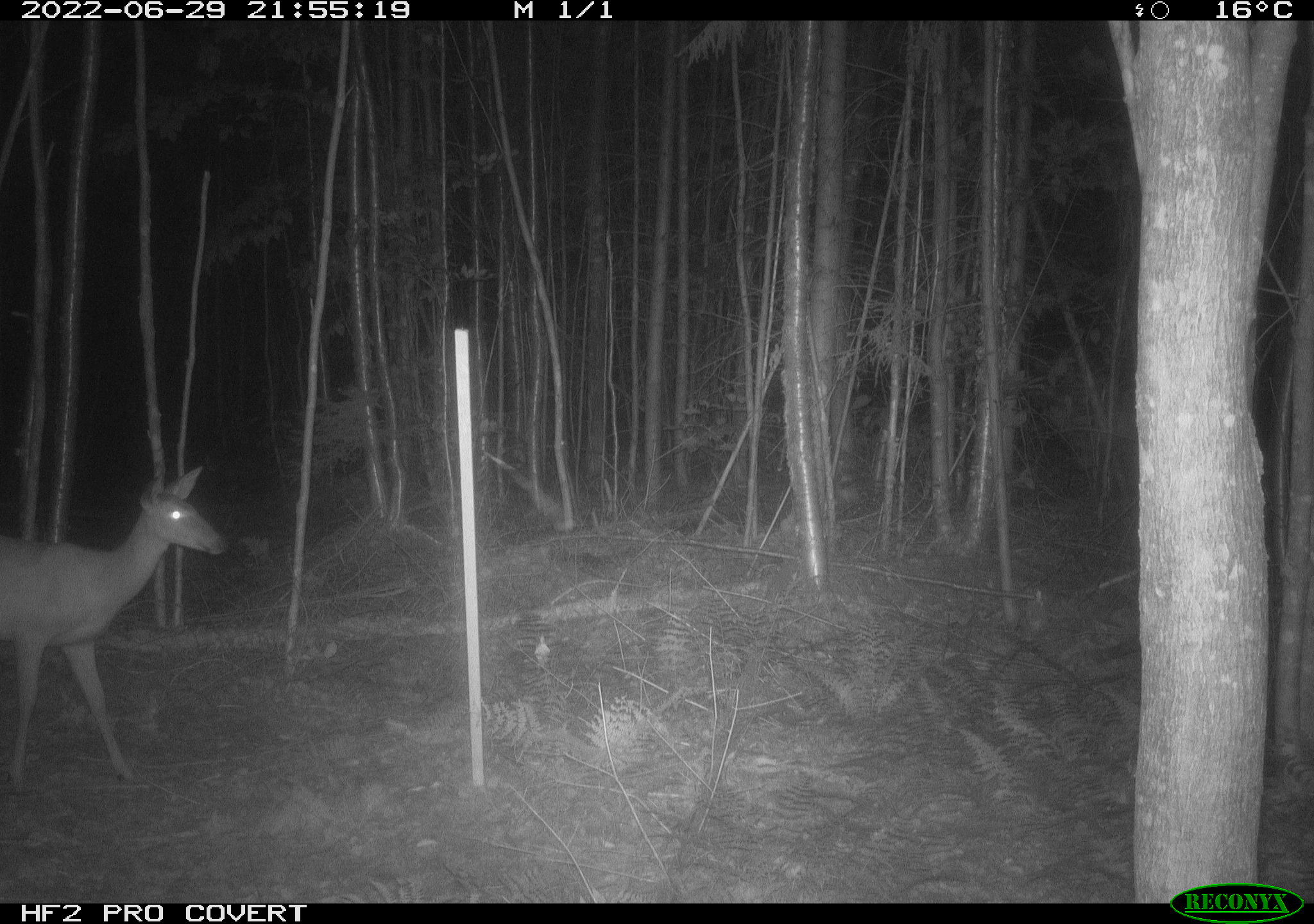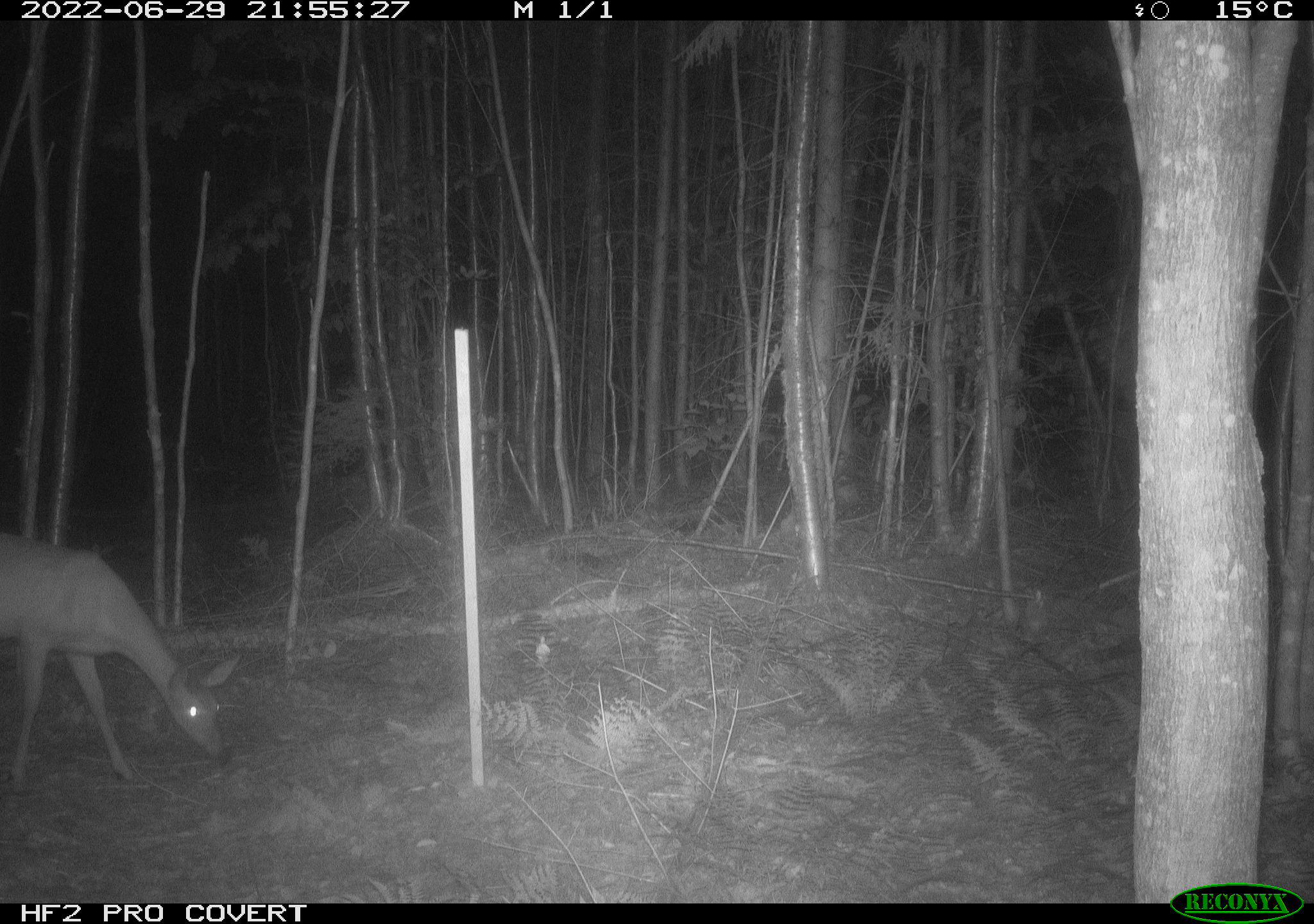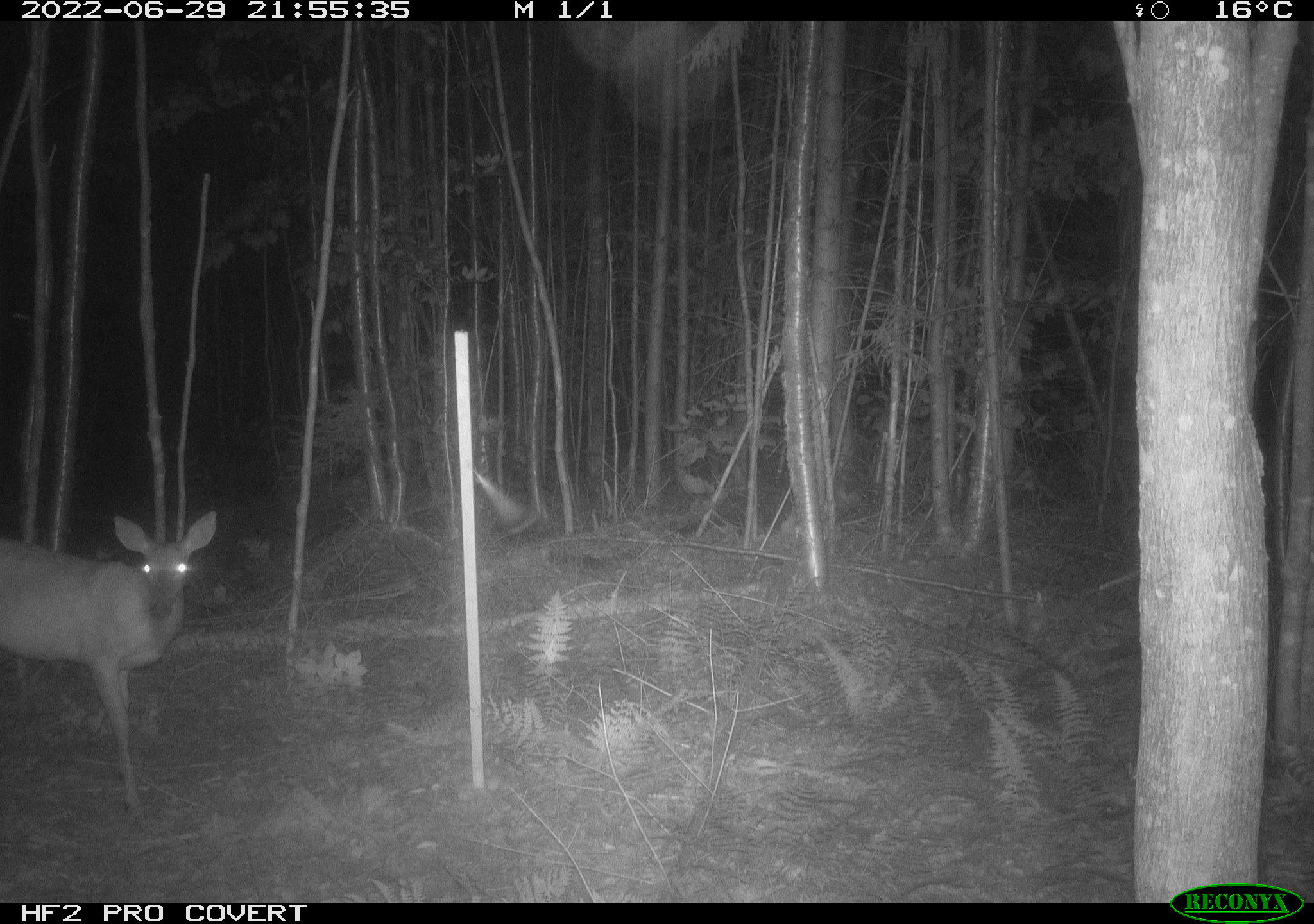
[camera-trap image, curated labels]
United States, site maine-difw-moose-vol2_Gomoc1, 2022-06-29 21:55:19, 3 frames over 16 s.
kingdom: Animalia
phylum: Chordata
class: Mammalia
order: Artiodactyla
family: Cervidae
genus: Odocoileus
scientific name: Odocoileus virginianus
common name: white-tailed deer